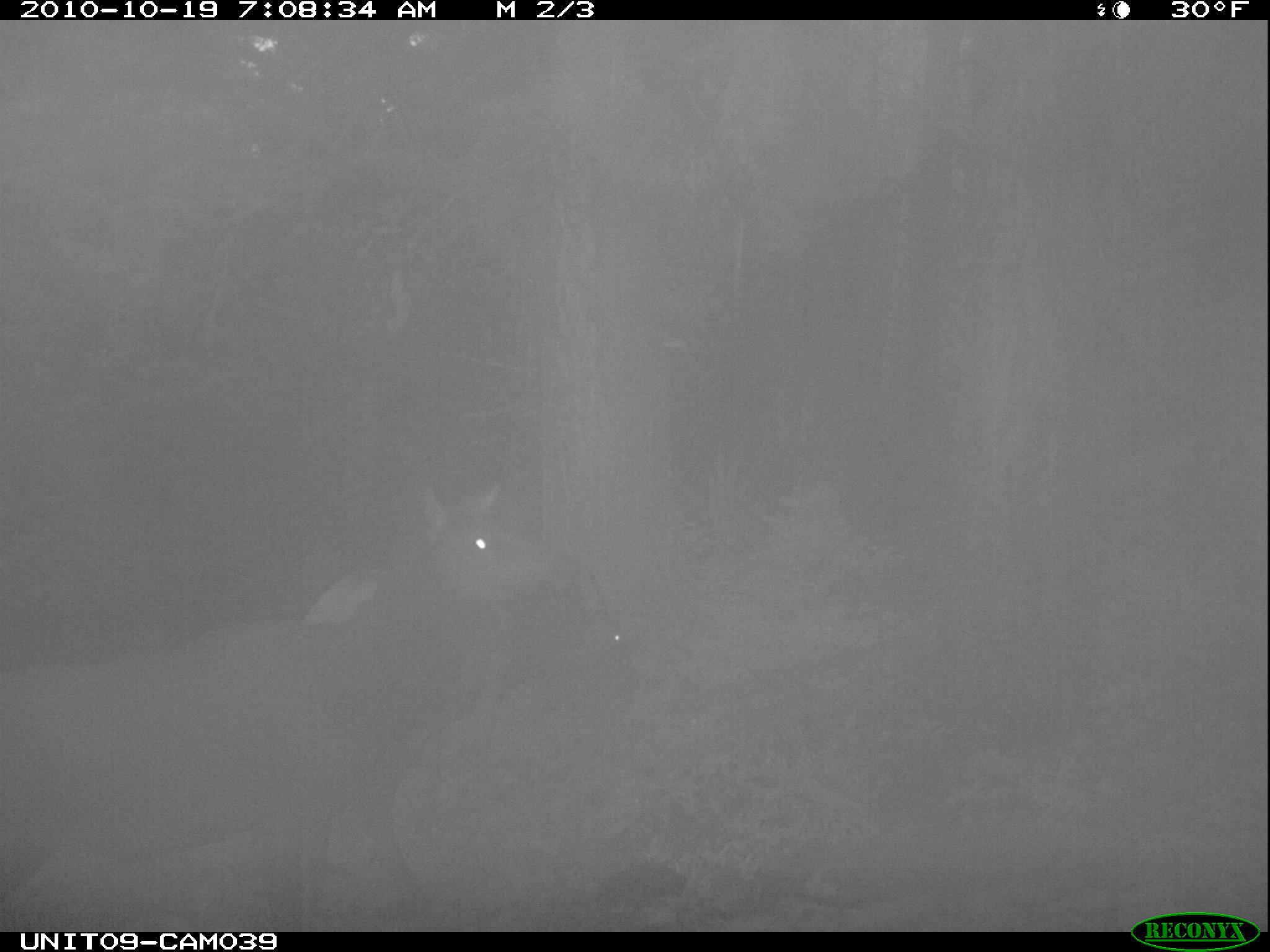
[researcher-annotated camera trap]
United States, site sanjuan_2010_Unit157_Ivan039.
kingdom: Animalia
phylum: Chordata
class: Mammalia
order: Artiodactyla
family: Cervidae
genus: Cervus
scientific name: Cervus elaphus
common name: red deer